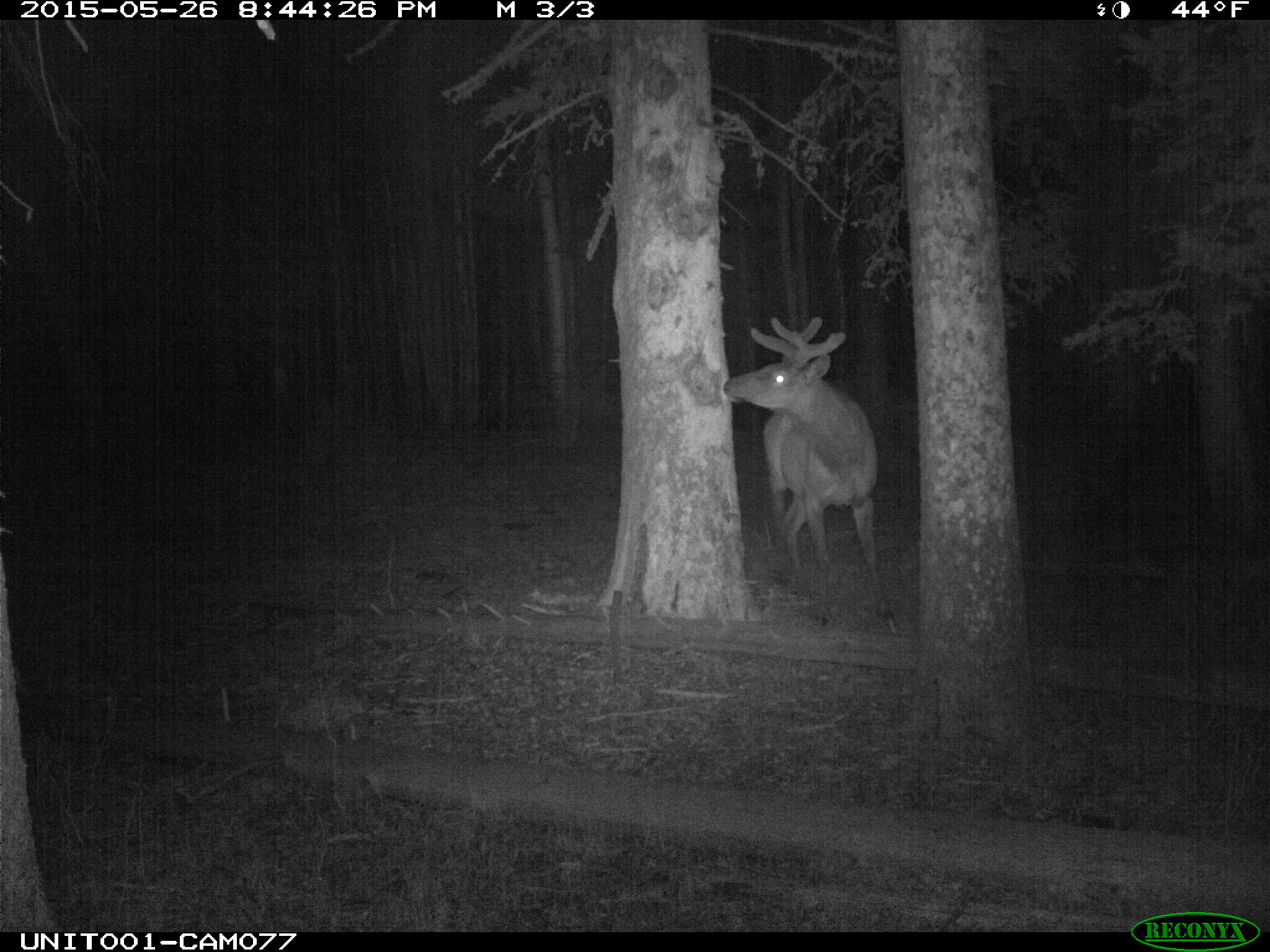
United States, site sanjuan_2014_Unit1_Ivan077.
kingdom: Animalia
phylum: Chordata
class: Mammalia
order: Artiodactyla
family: Cervidae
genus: Cervus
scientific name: Cervus elaphus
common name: red deer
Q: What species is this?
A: Cervus elaphus (red deer).